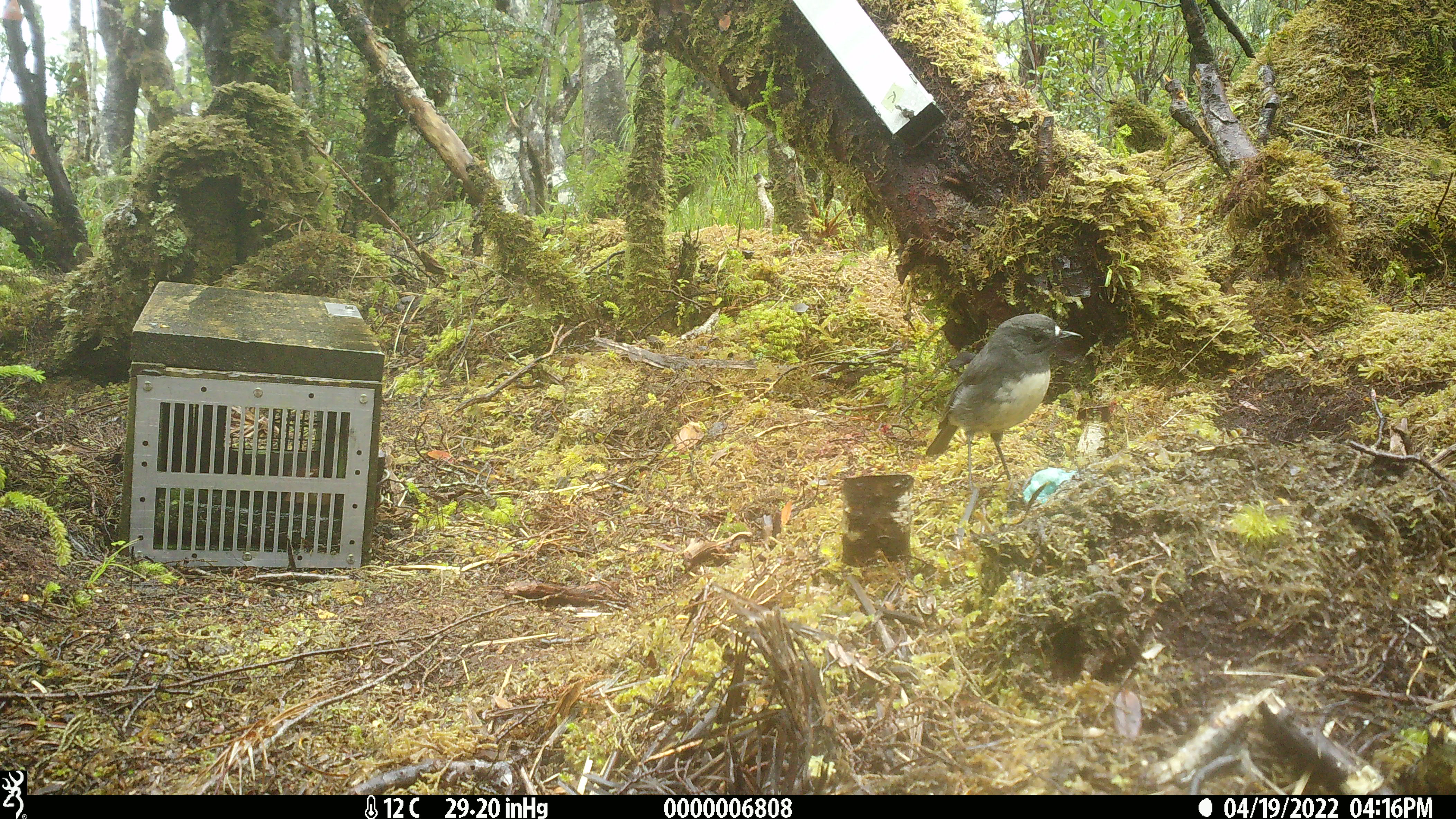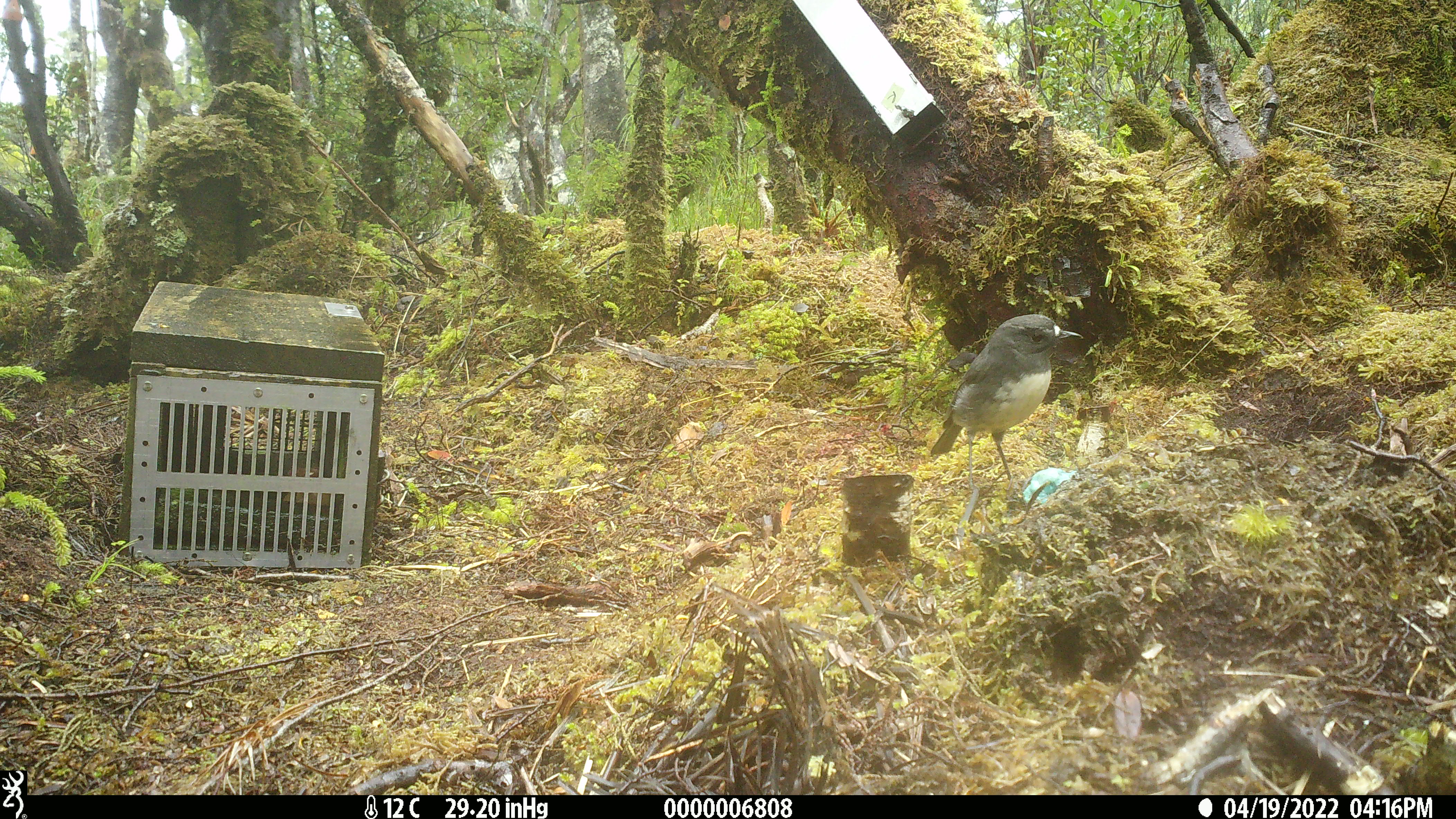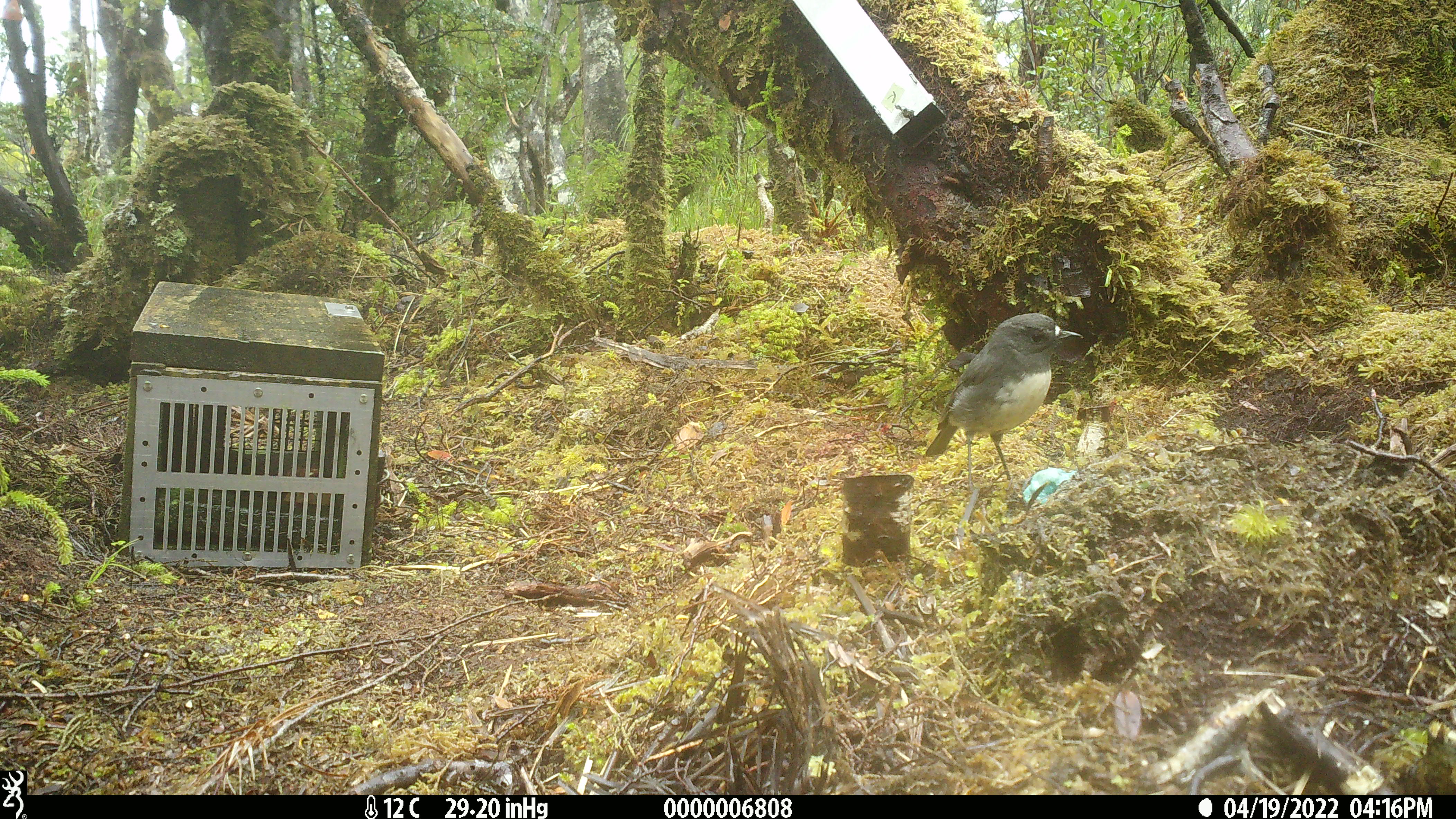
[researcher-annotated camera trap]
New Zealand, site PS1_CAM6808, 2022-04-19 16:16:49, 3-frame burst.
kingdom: Animalia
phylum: Chordata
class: Aves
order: Passeriformes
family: Petroicidae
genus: Petroica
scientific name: Petroica australis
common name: new zealand robin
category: robin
Robin (new zealand robin) (Petroica australis).